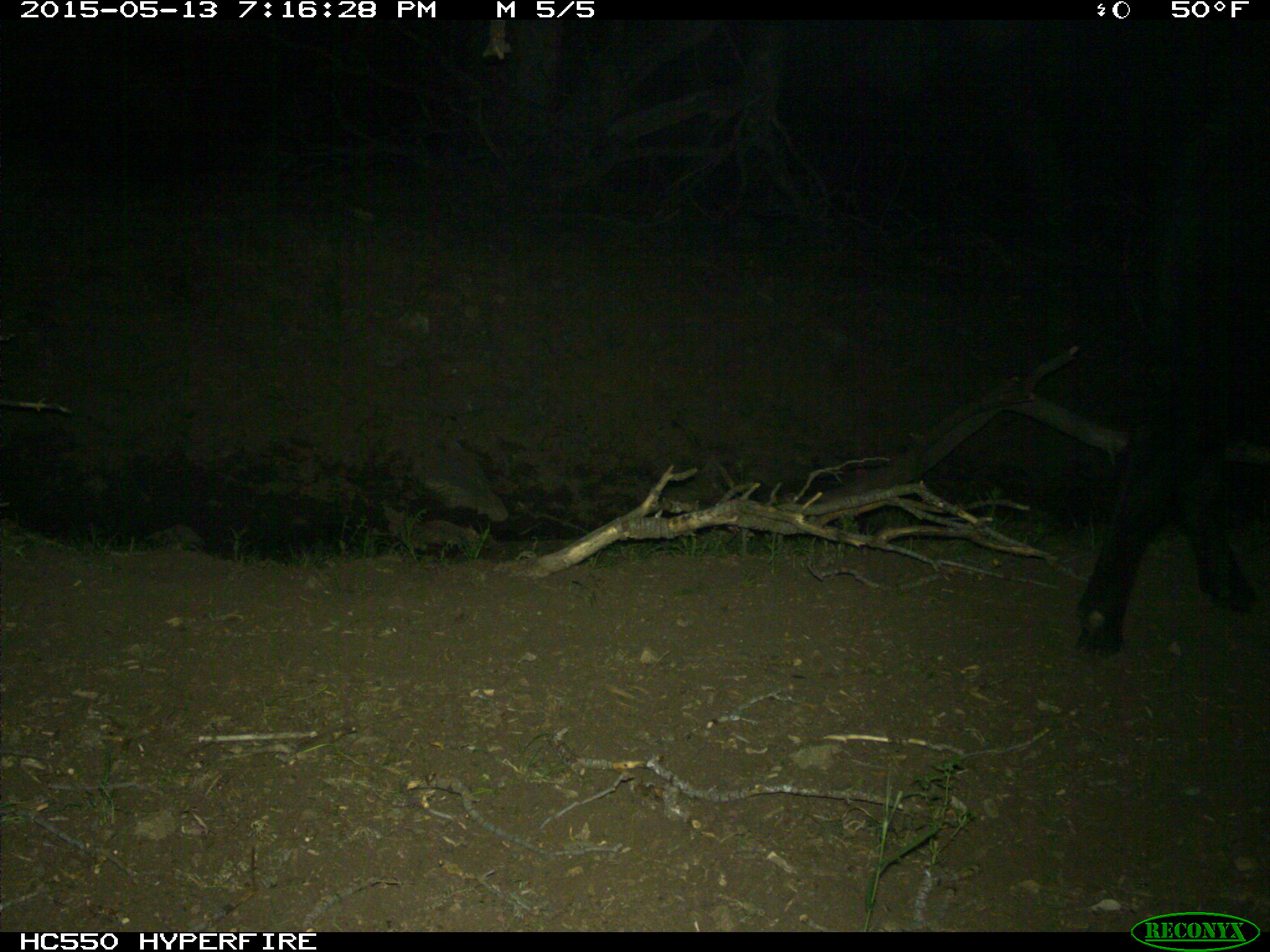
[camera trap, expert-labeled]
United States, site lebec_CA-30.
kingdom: Animalia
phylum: Chordata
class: Mammalia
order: Artiodactyla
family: Bovidae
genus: Bos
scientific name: Bos taurus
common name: domestic cow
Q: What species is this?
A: Bos taurus (domestic cow).